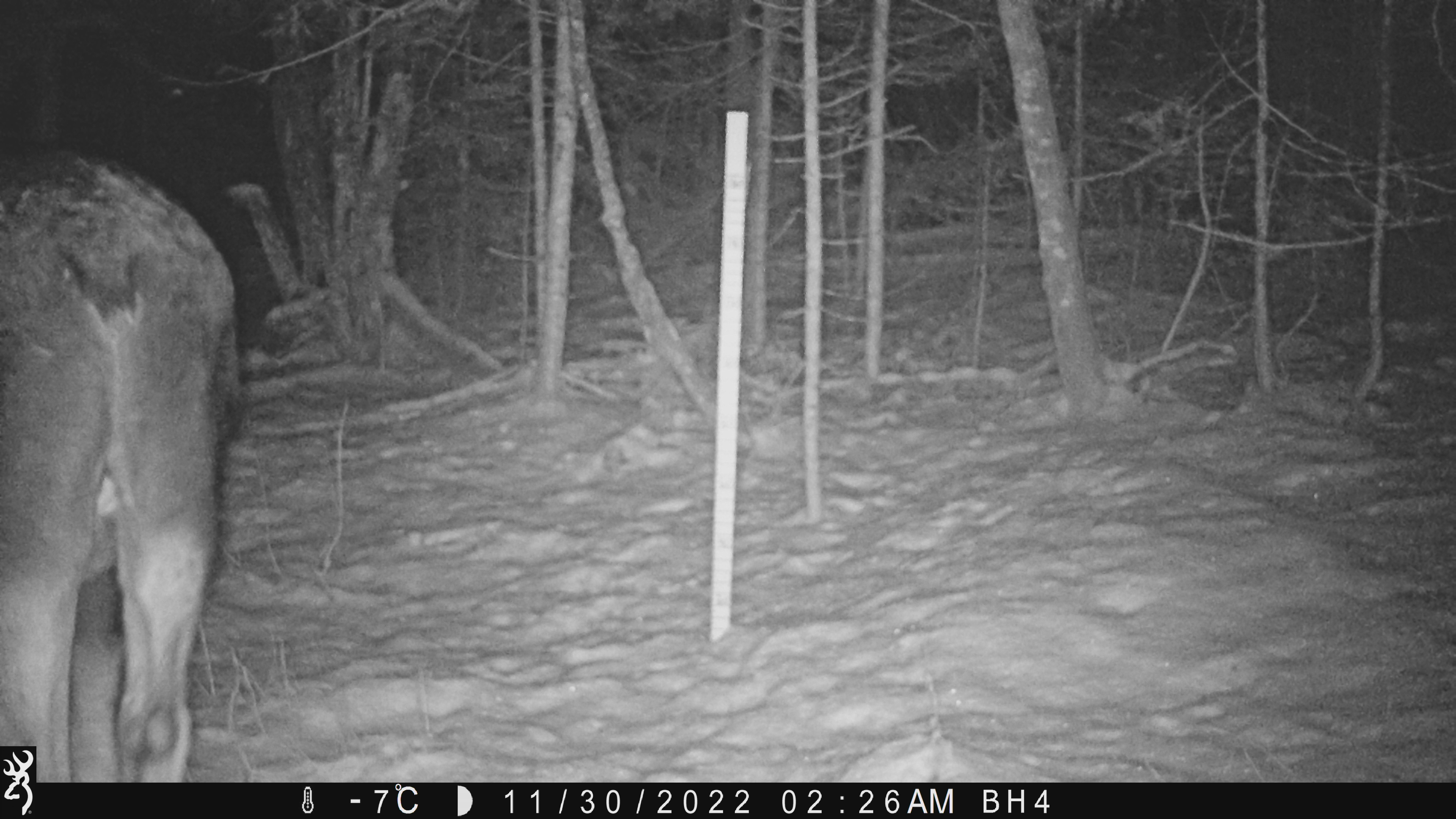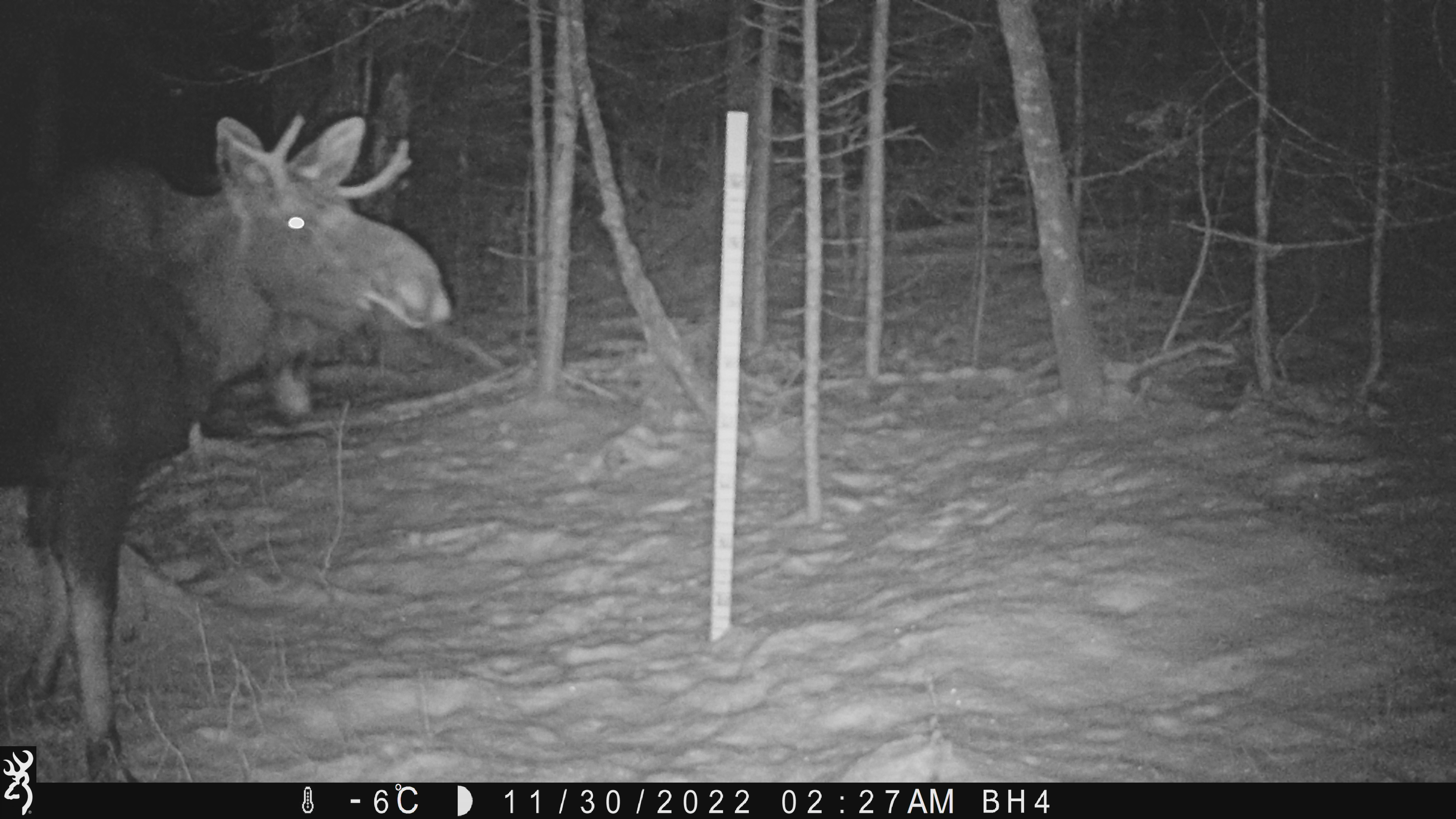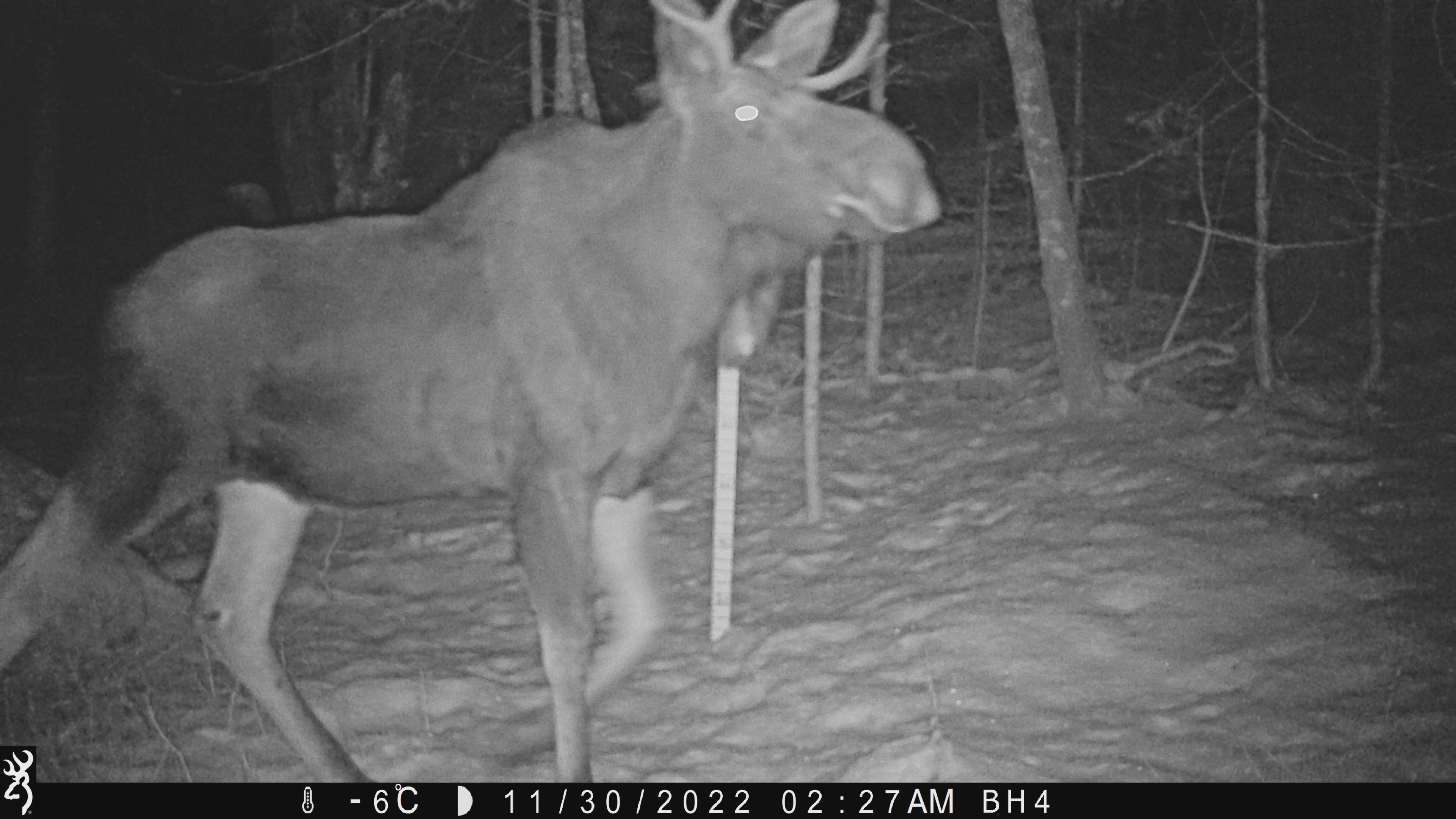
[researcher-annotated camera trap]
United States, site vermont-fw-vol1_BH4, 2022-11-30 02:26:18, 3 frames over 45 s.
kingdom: Animalia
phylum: Chordata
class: Mammalia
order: Artiodactyla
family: Cervidae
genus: Alces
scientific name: Alces alces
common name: moose